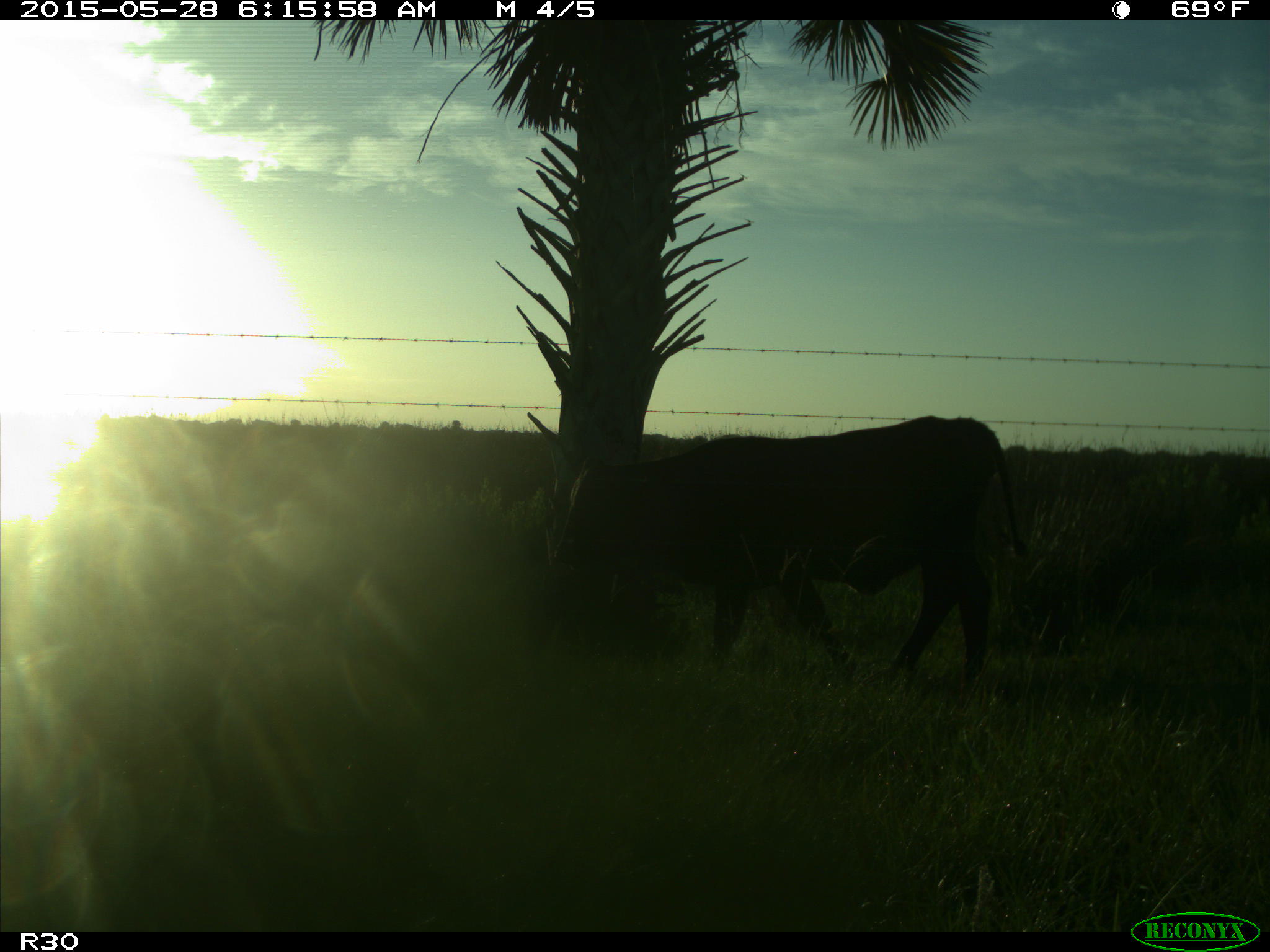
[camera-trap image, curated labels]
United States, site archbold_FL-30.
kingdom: Animalia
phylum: Chordata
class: Mammalia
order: Artiodactyla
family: Bovidae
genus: Bos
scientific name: Bos taurus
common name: domestic cow